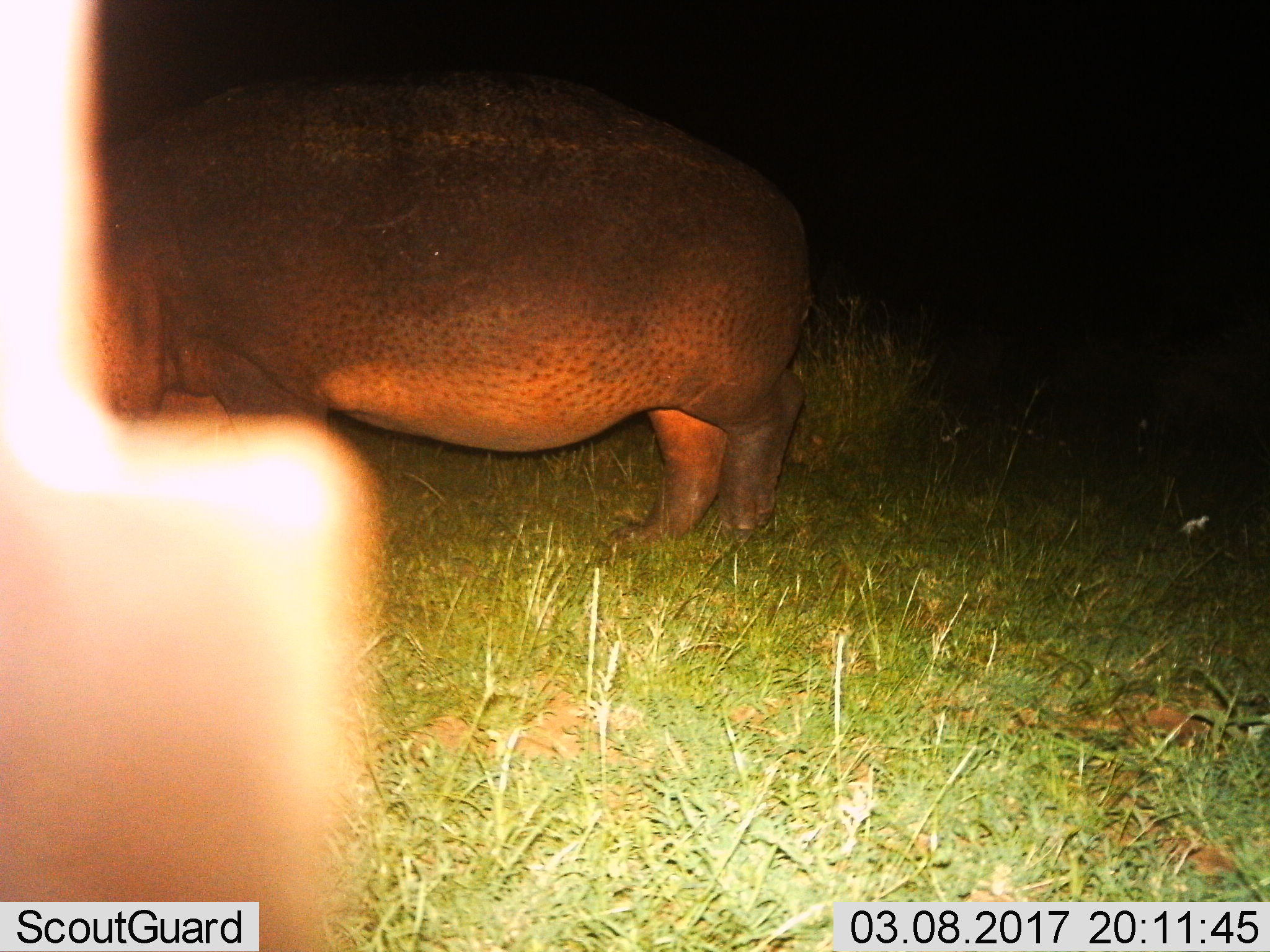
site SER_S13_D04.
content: unidentified animal